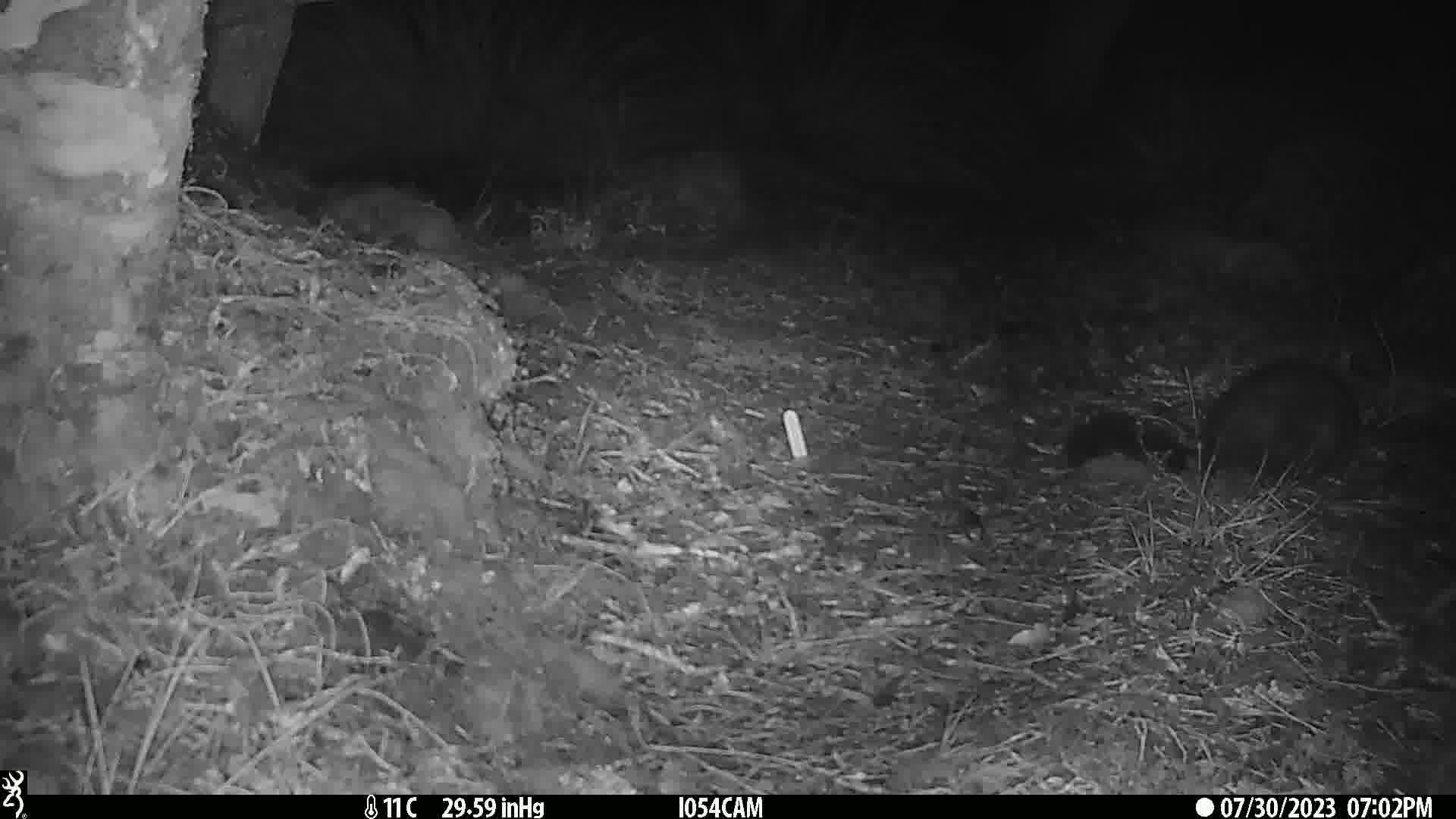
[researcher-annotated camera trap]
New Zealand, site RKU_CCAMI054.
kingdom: Animalia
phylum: Chordata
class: Mammalia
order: Diprotodontia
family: Phalangeridae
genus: Trichosurus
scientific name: Trichosurus vulpecula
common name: common brushtail possum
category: possum